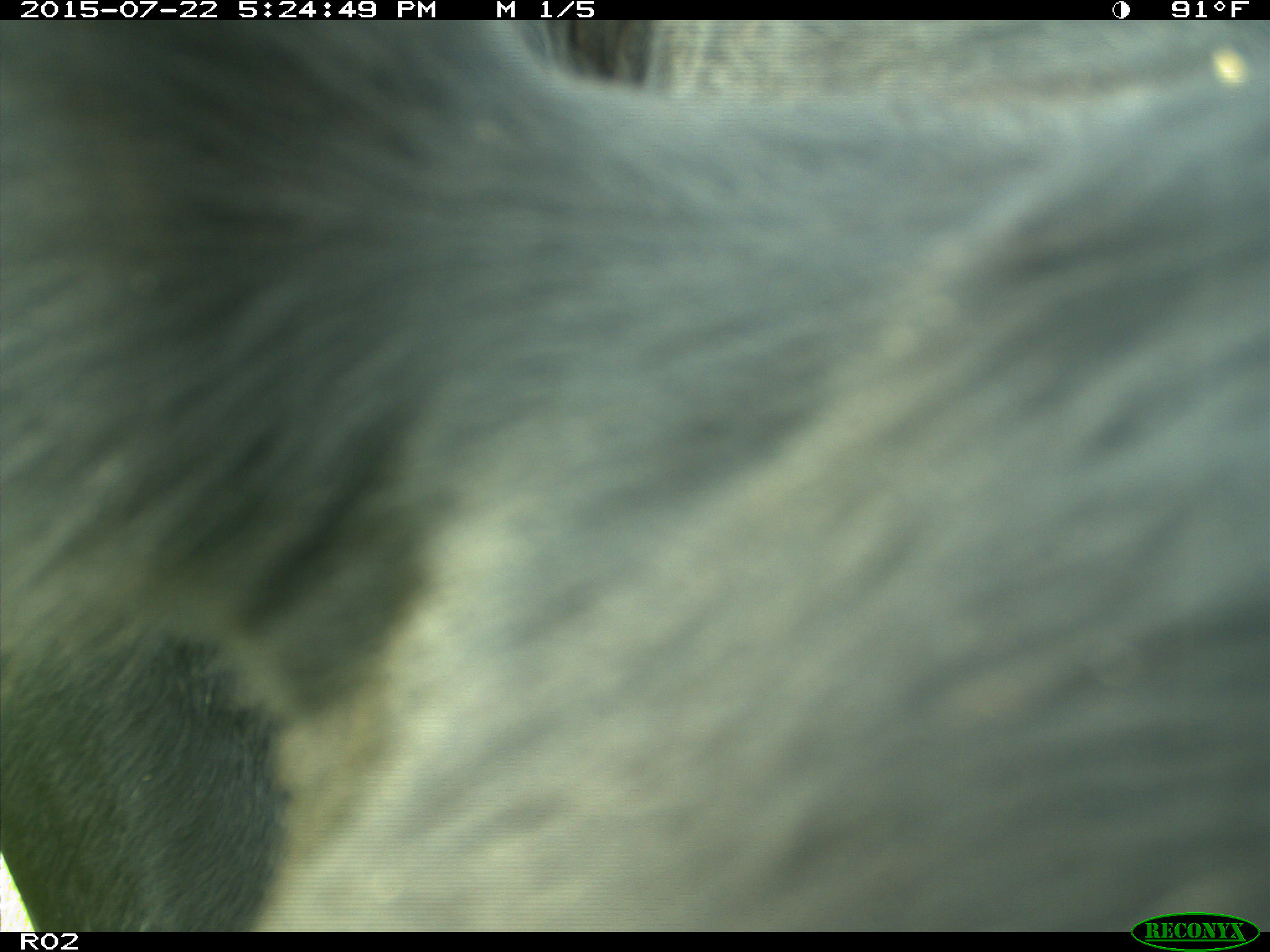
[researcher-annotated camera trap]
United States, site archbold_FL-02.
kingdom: Animalia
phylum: Chordata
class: Mammalia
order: Artiodactyla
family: Bovidae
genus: Bos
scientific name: Bos taurus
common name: domestic cow